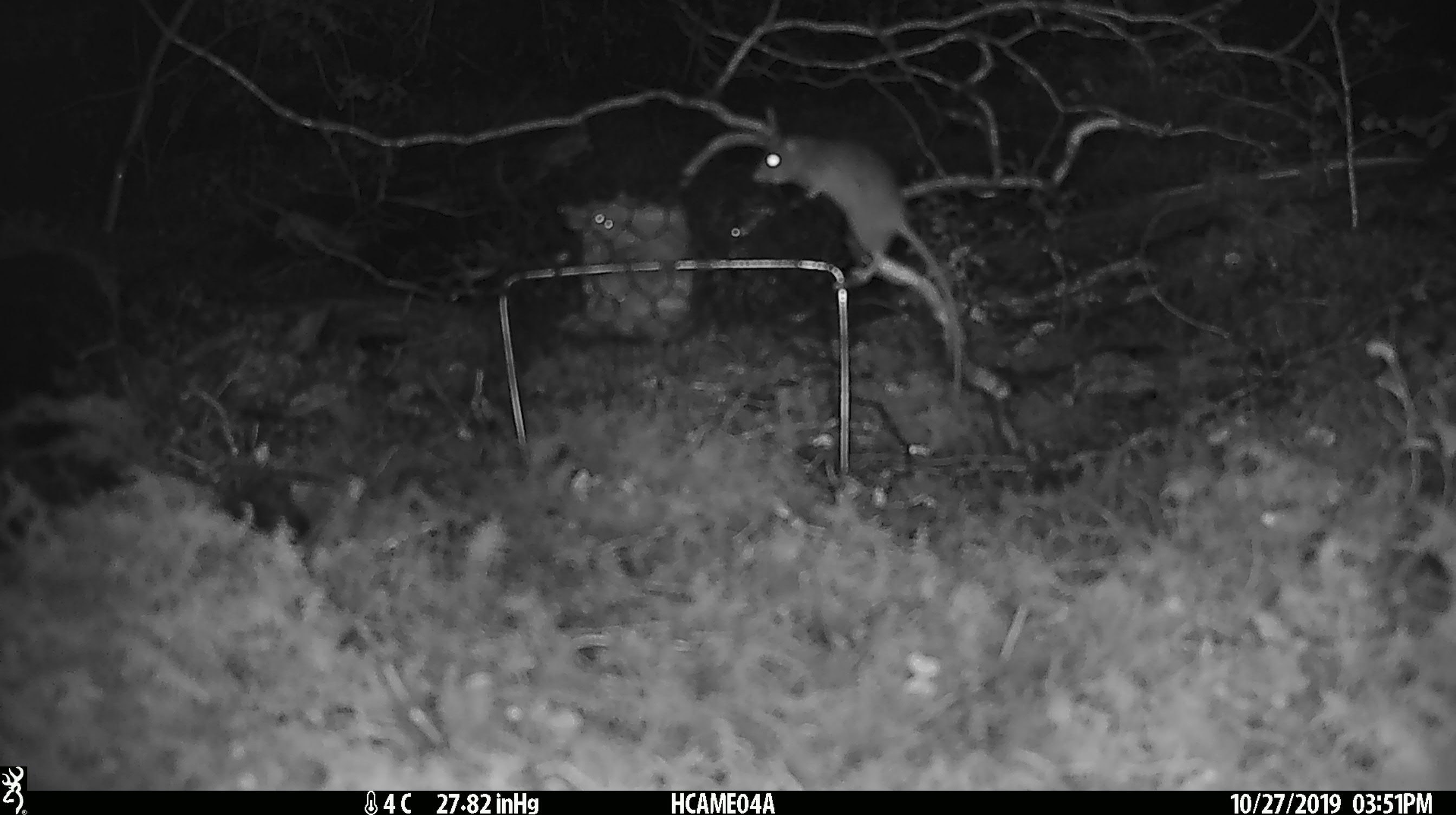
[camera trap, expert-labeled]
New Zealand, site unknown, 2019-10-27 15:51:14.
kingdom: Animalia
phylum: Chordata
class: Mammalia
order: Rodentia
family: Muridae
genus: Mus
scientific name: Mus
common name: mouse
Mouse (Mus).